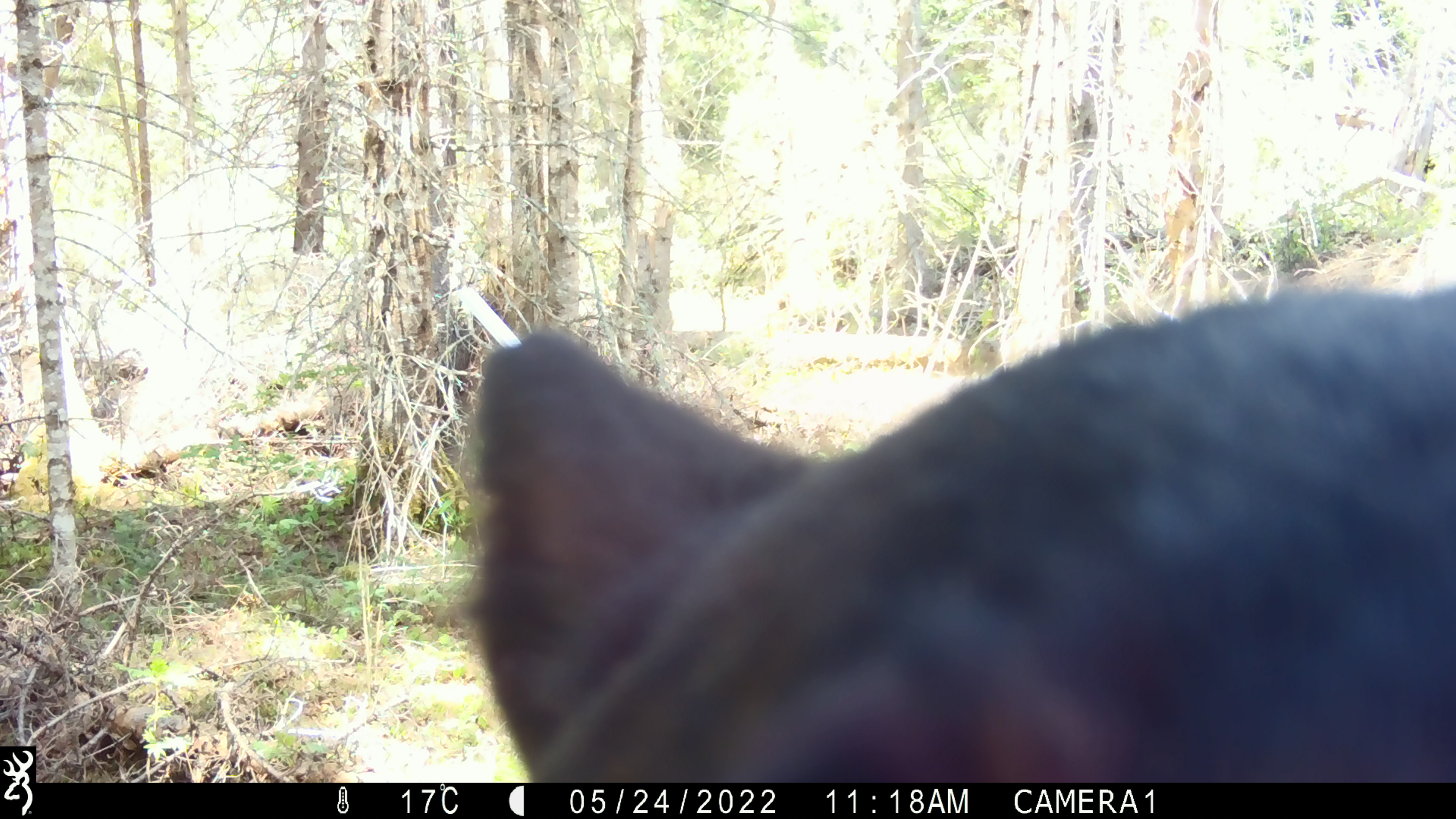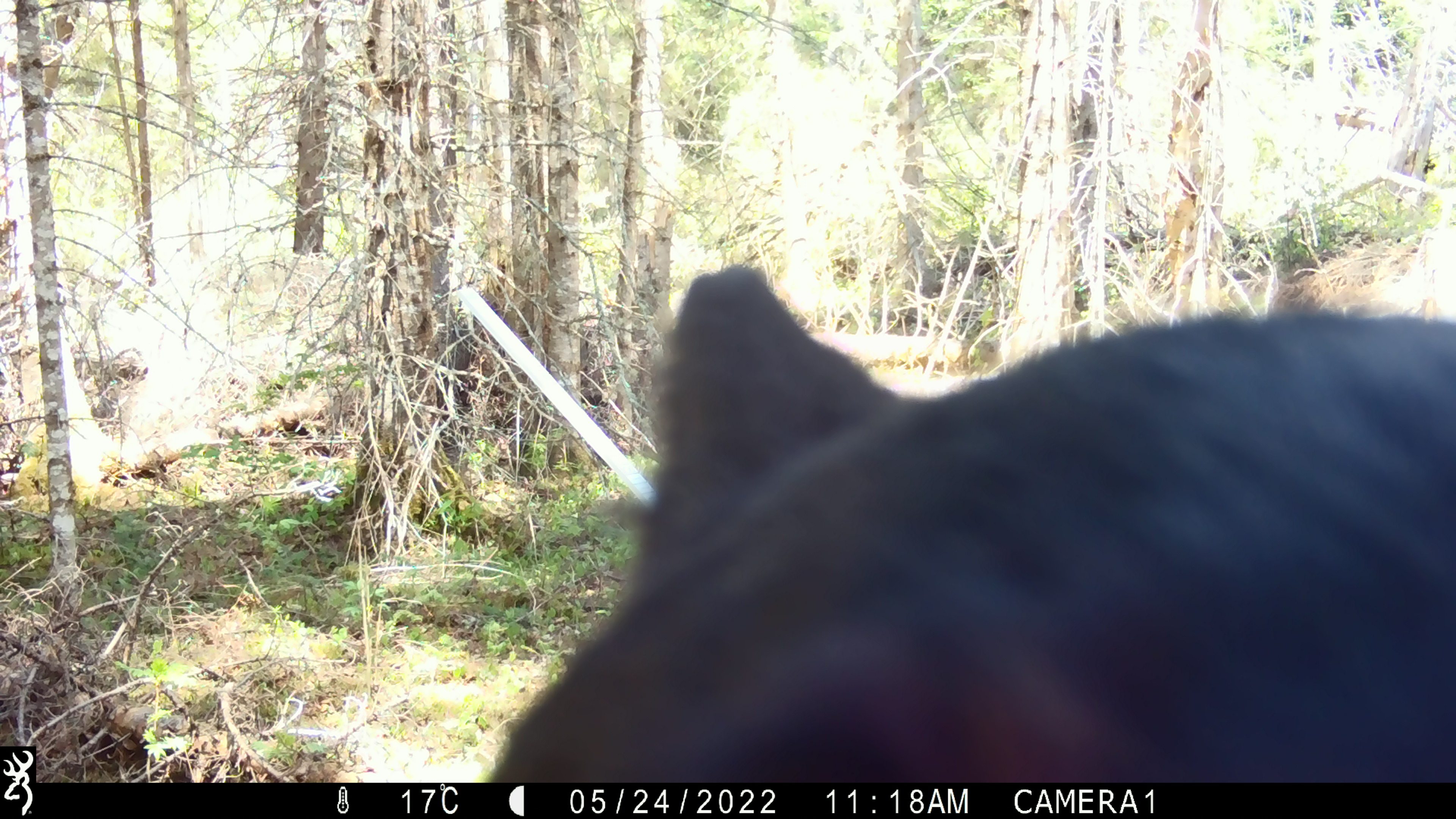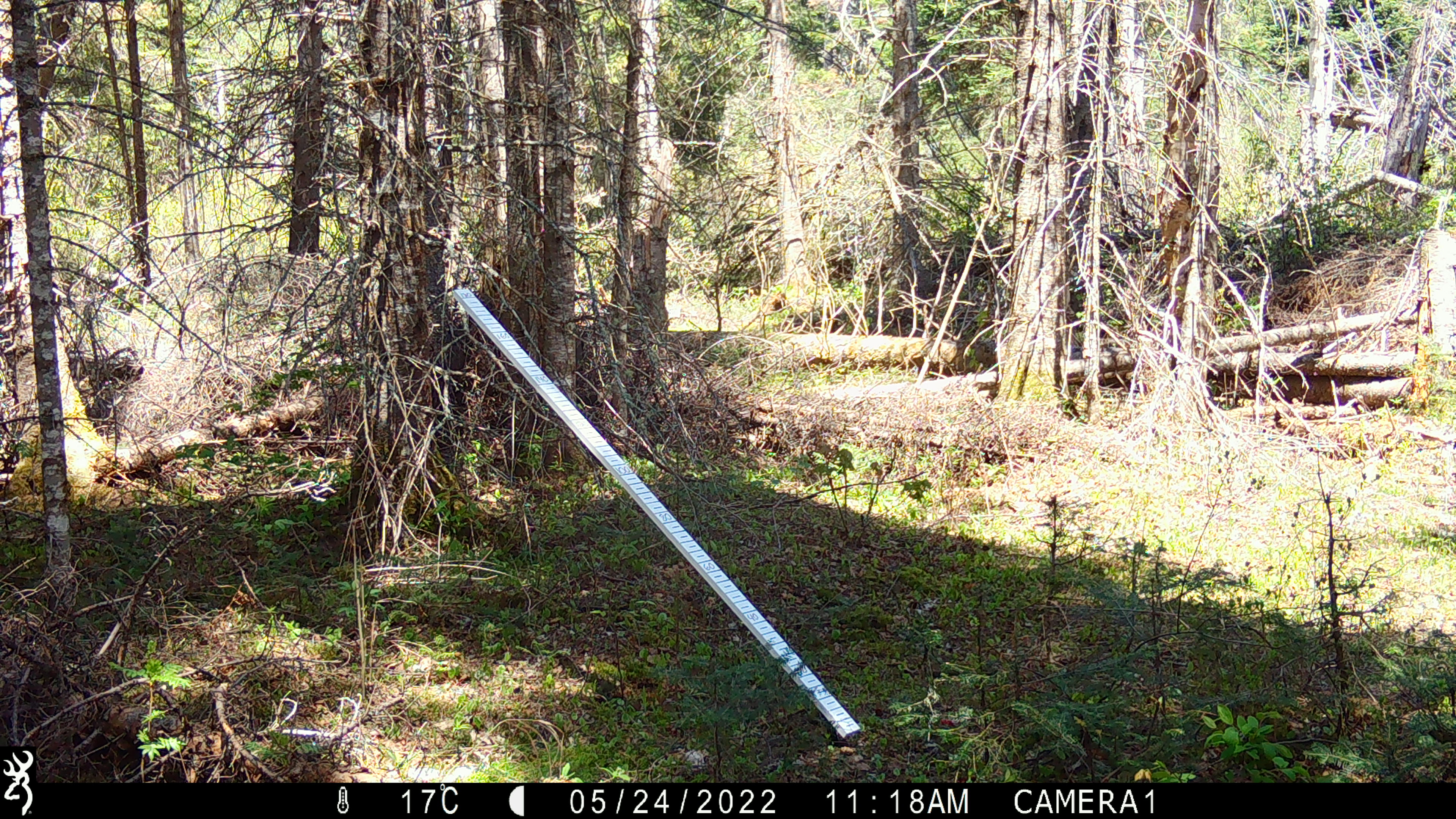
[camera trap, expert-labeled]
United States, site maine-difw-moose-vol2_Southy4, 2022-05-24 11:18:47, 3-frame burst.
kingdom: Animalia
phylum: Chordata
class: Mammalia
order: Carnivora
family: Ursidae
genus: Ursus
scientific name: Ursus americanus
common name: black bear